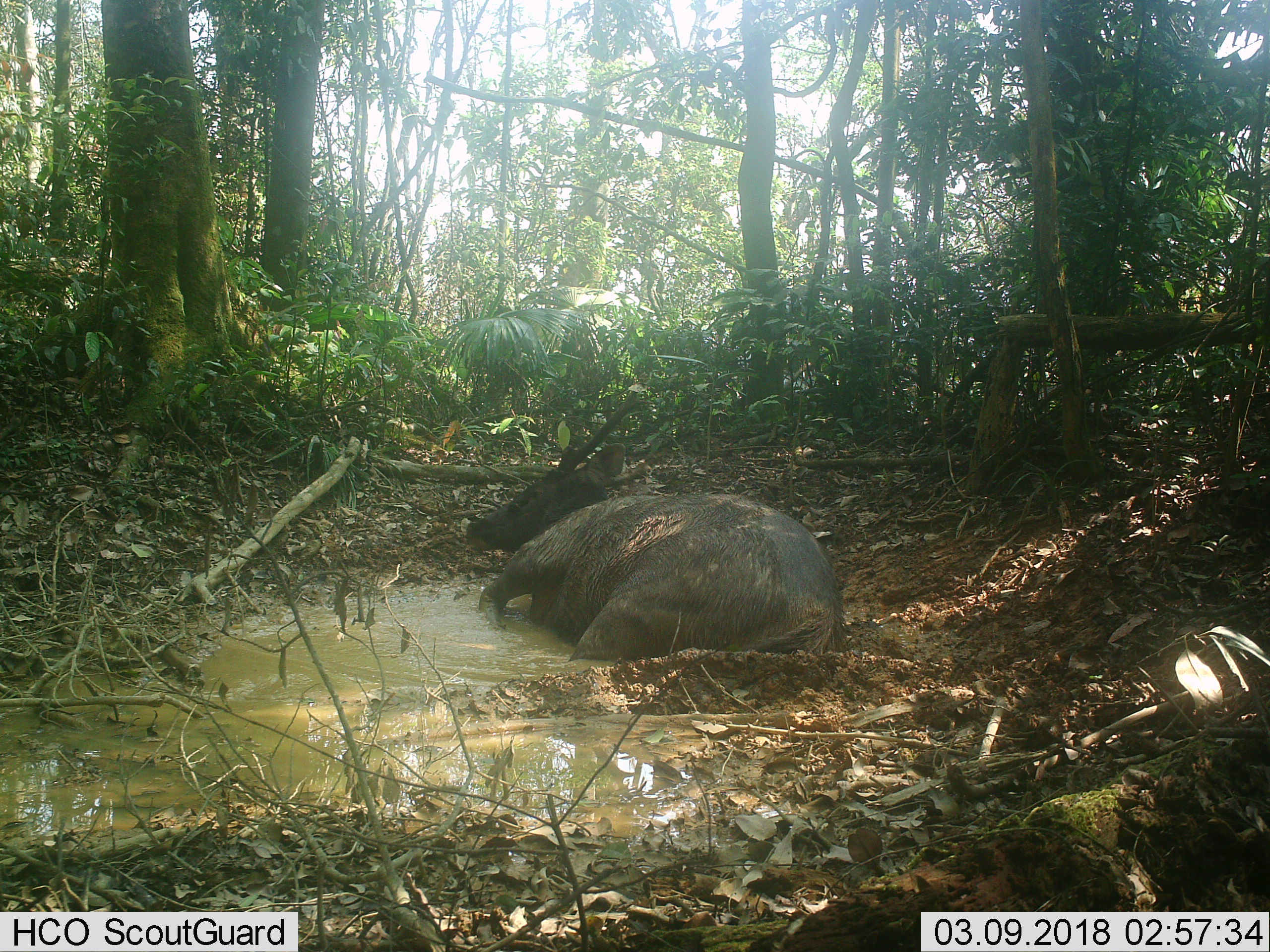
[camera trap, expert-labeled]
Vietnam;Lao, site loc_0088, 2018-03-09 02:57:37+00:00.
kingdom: Animalia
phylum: Chordata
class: Mammalia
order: Artiodactyla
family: Cervidae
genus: Rusa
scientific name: Rusa unicolor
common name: sambar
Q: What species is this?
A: Sambar (Rusa unicolor).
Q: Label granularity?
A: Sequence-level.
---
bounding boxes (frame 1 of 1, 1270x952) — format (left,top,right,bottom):
sambar: (465,382,852,663)